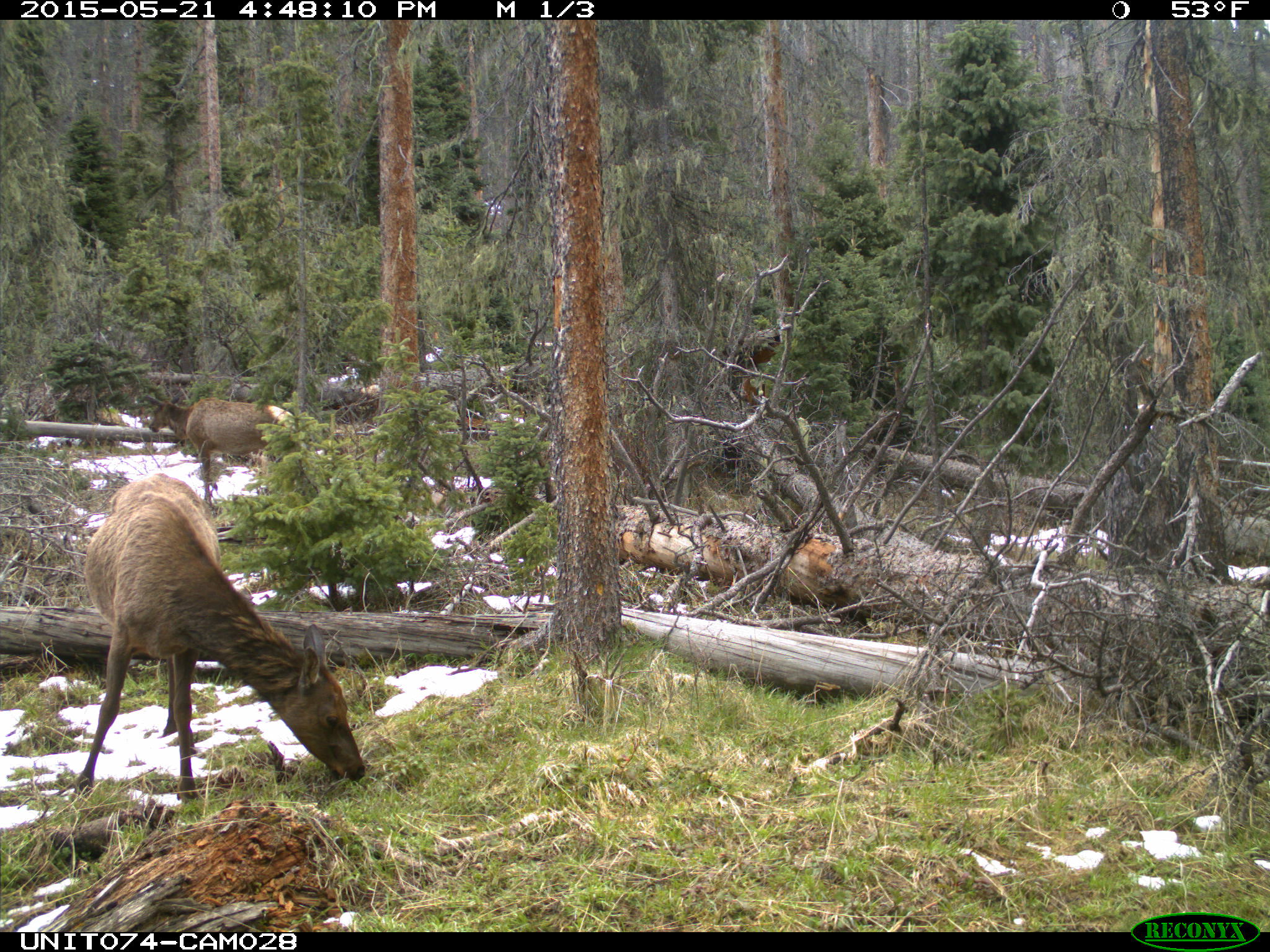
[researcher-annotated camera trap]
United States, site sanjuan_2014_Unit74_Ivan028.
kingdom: Animalia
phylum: Chordata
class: Mammalia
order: Artiodactyla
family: Cervidae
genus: Cervus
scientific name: Cervus elaphus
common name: red deer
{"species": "Cervus elaphus (red deer)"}